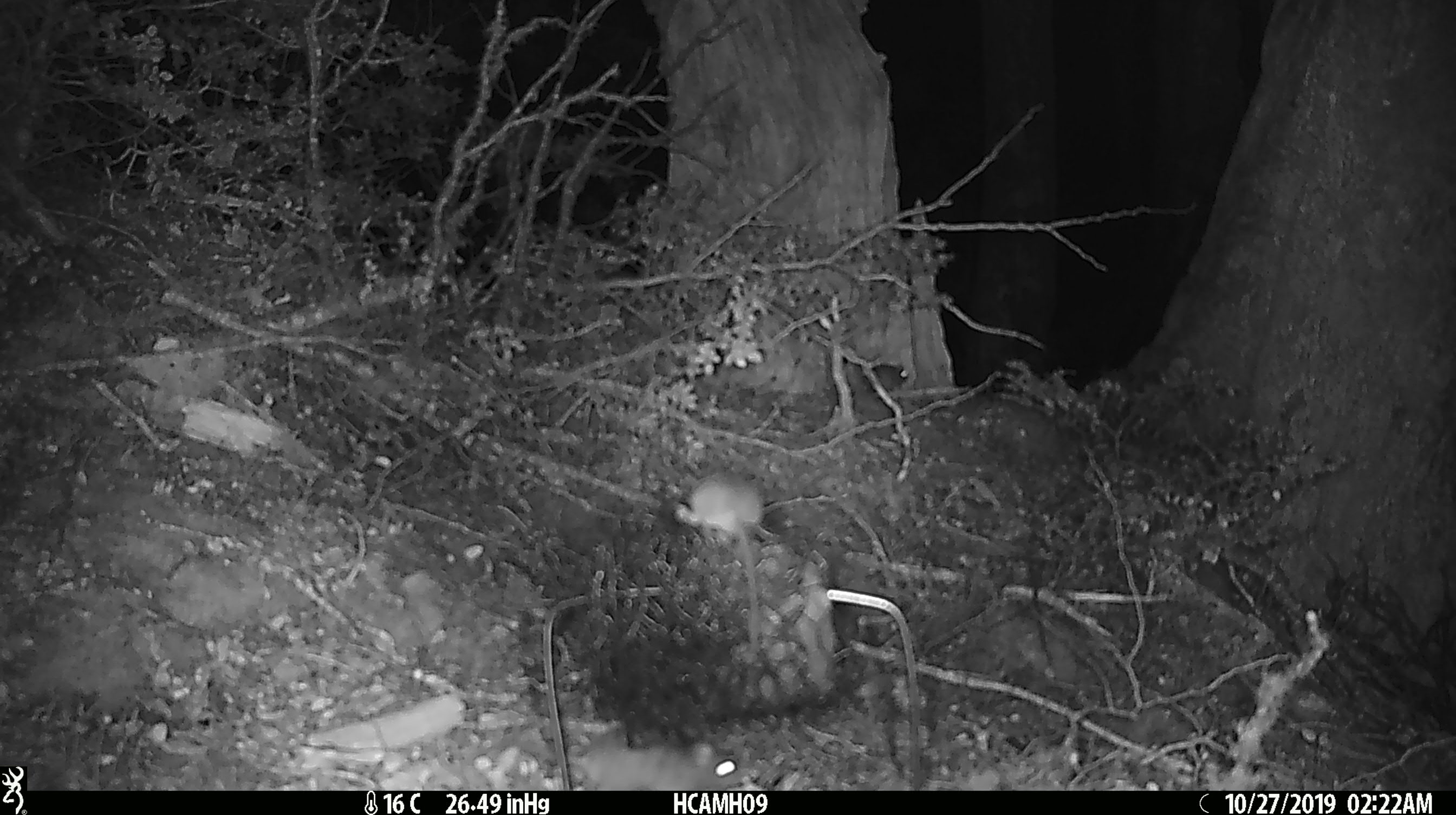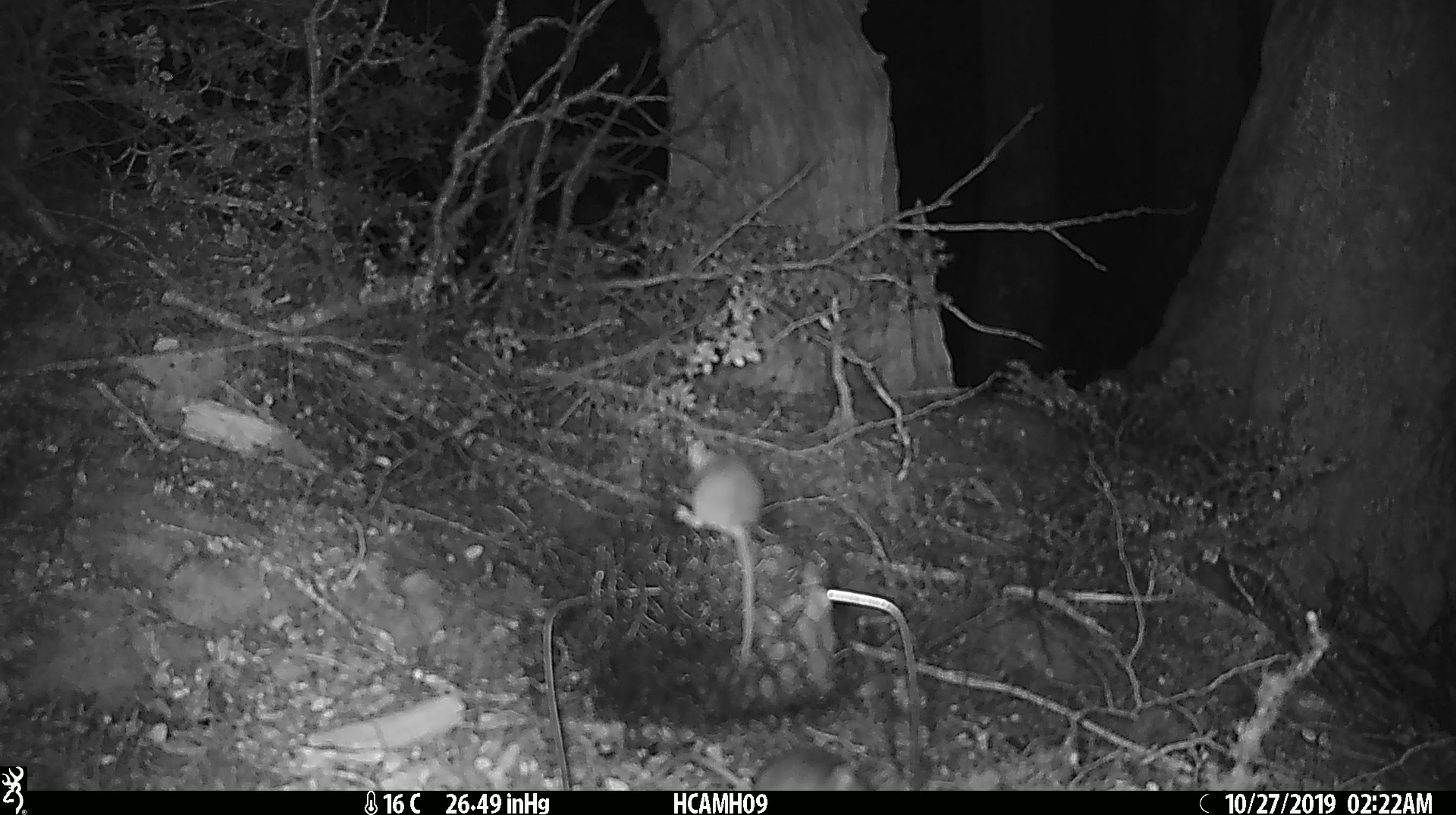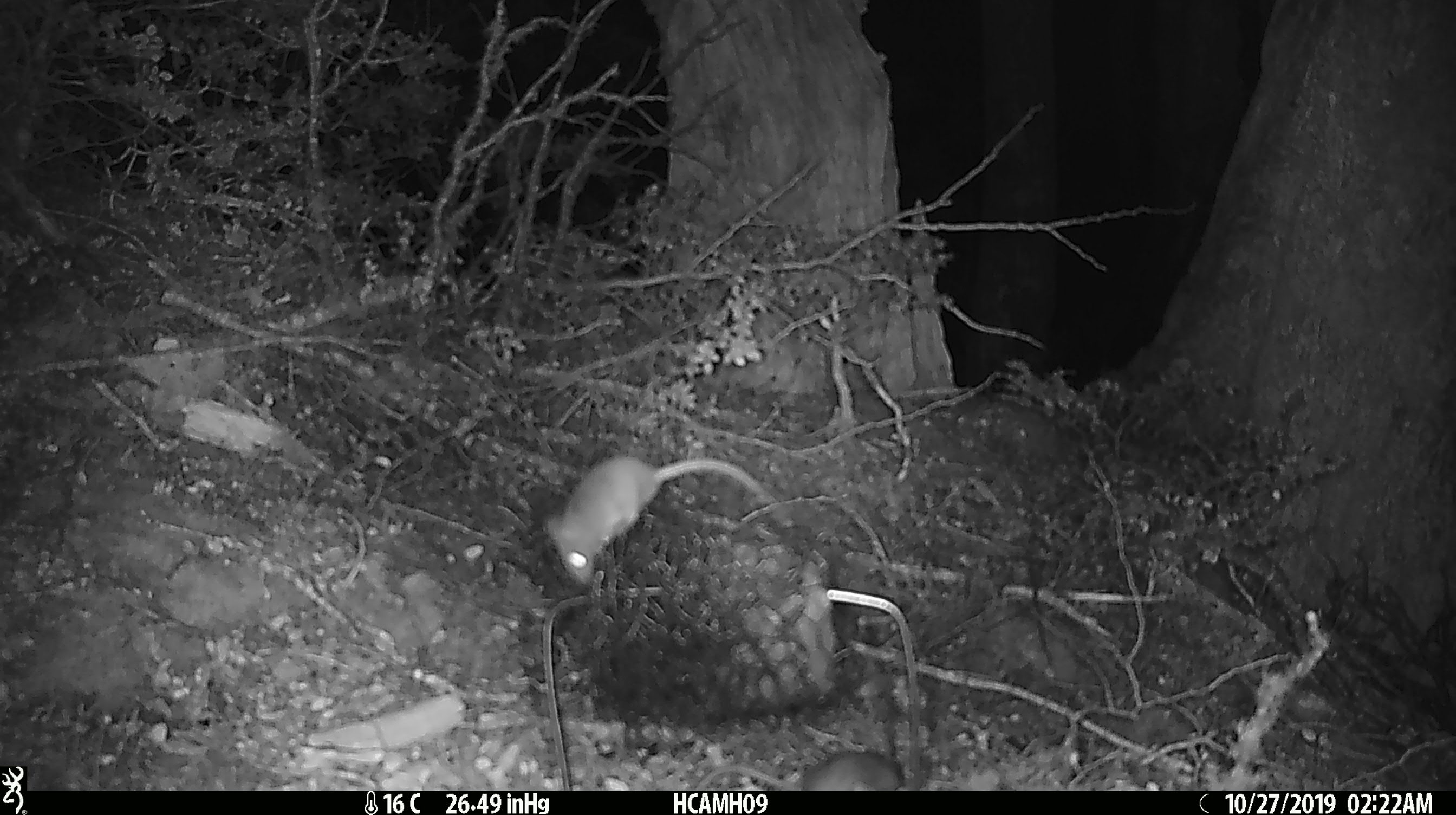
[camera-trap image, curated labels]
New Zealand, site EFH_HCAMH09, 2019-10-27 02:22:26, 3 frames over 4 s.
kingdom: Animalia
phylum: Chordata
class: Mammalia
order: Rodentia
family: Muridae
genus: Mus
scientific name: Mus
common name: mouse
Mouse (Mus).